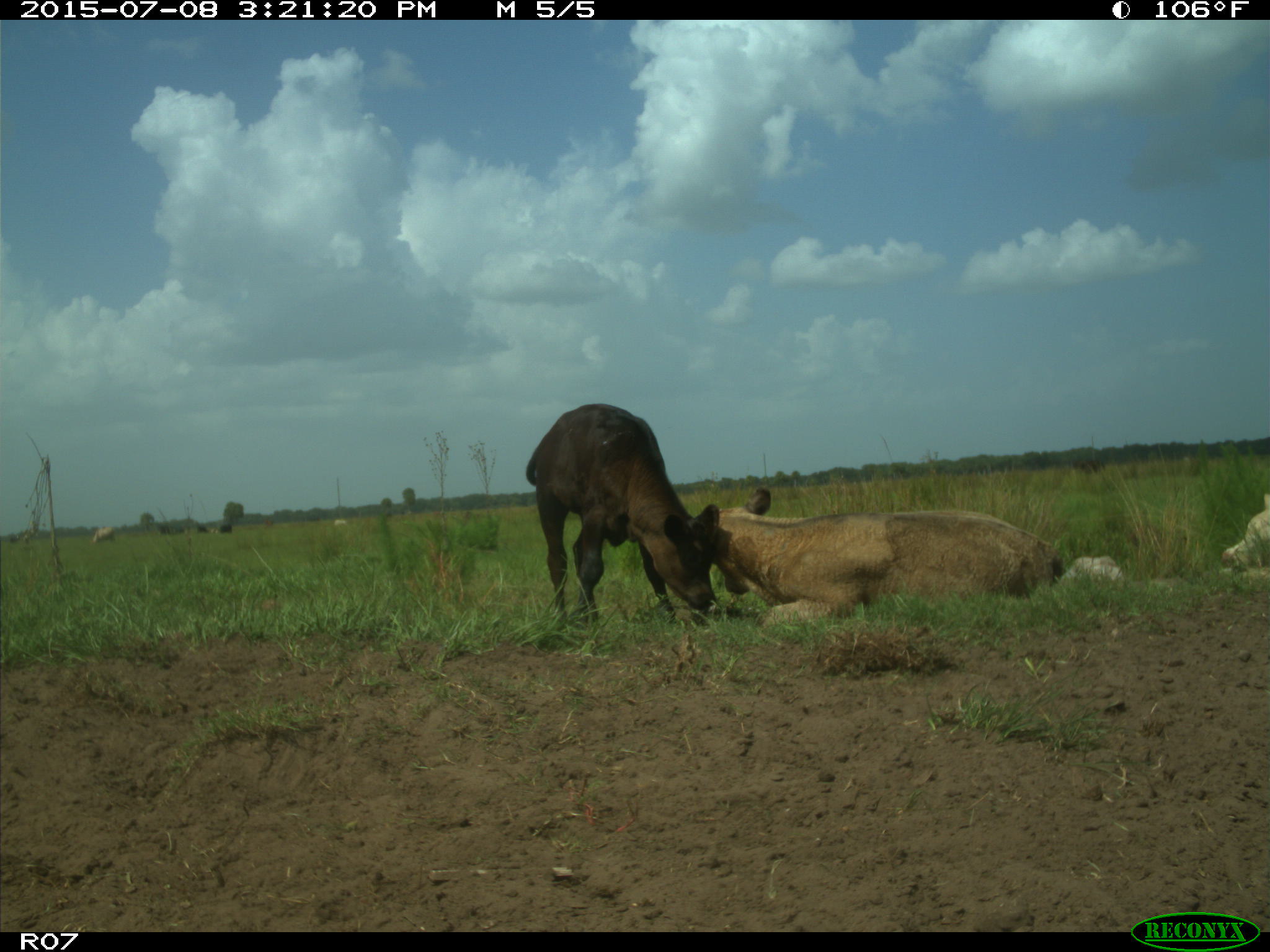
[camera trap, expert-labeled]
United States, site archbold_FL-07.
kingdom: Animalia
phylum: Chordata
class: Mammalia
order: Artiodactyla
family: Bovidae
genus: Bos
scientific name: Bos taurus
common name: domestic cow